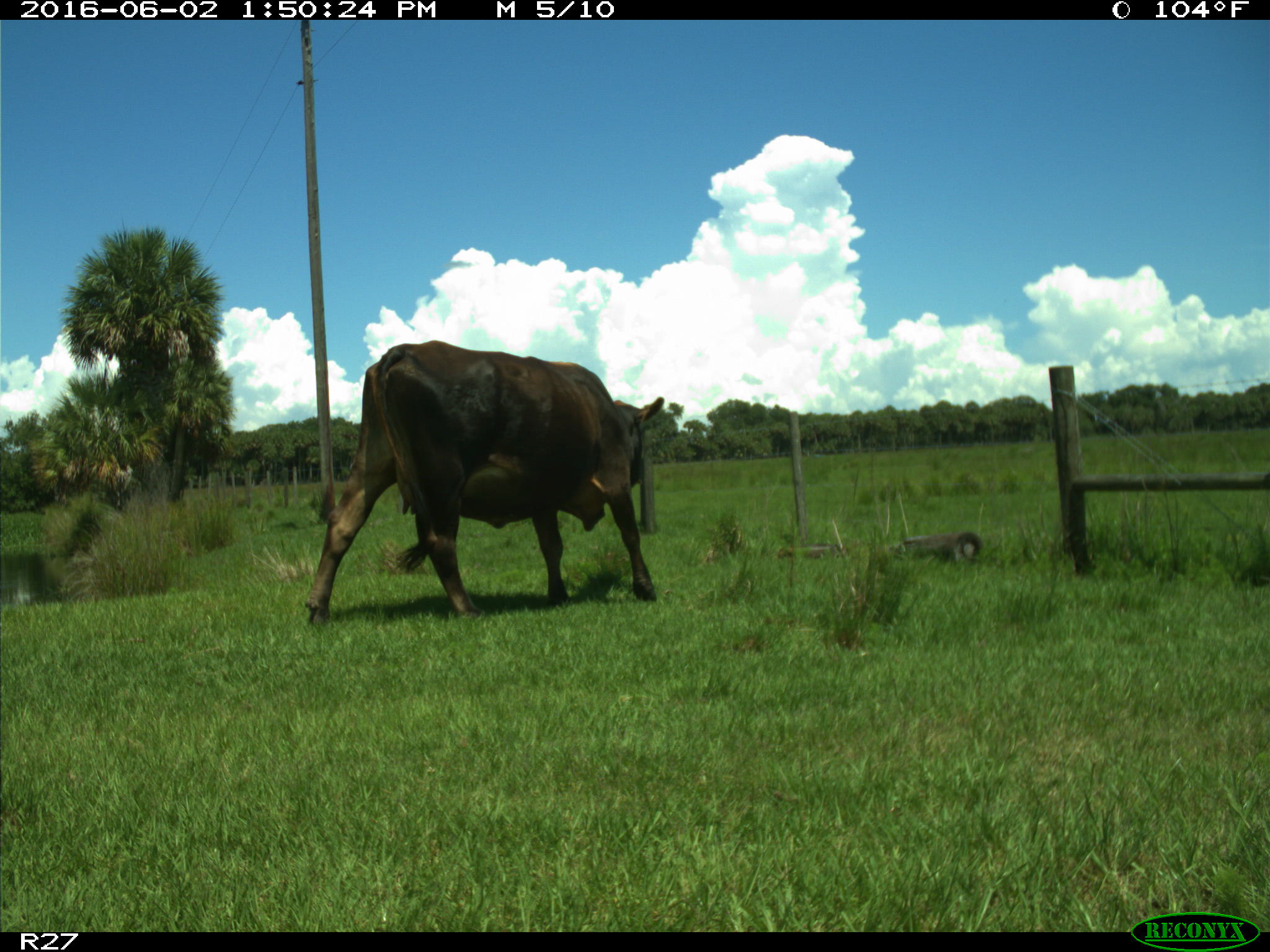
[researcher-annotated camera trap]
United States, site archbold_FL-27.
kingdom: Animalia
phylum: Chordata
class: Mammalia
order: Artiodactyla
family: Bovidae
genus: Bos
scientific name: Bos taurus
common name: domestic cow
Bos taurus (domestic cow).